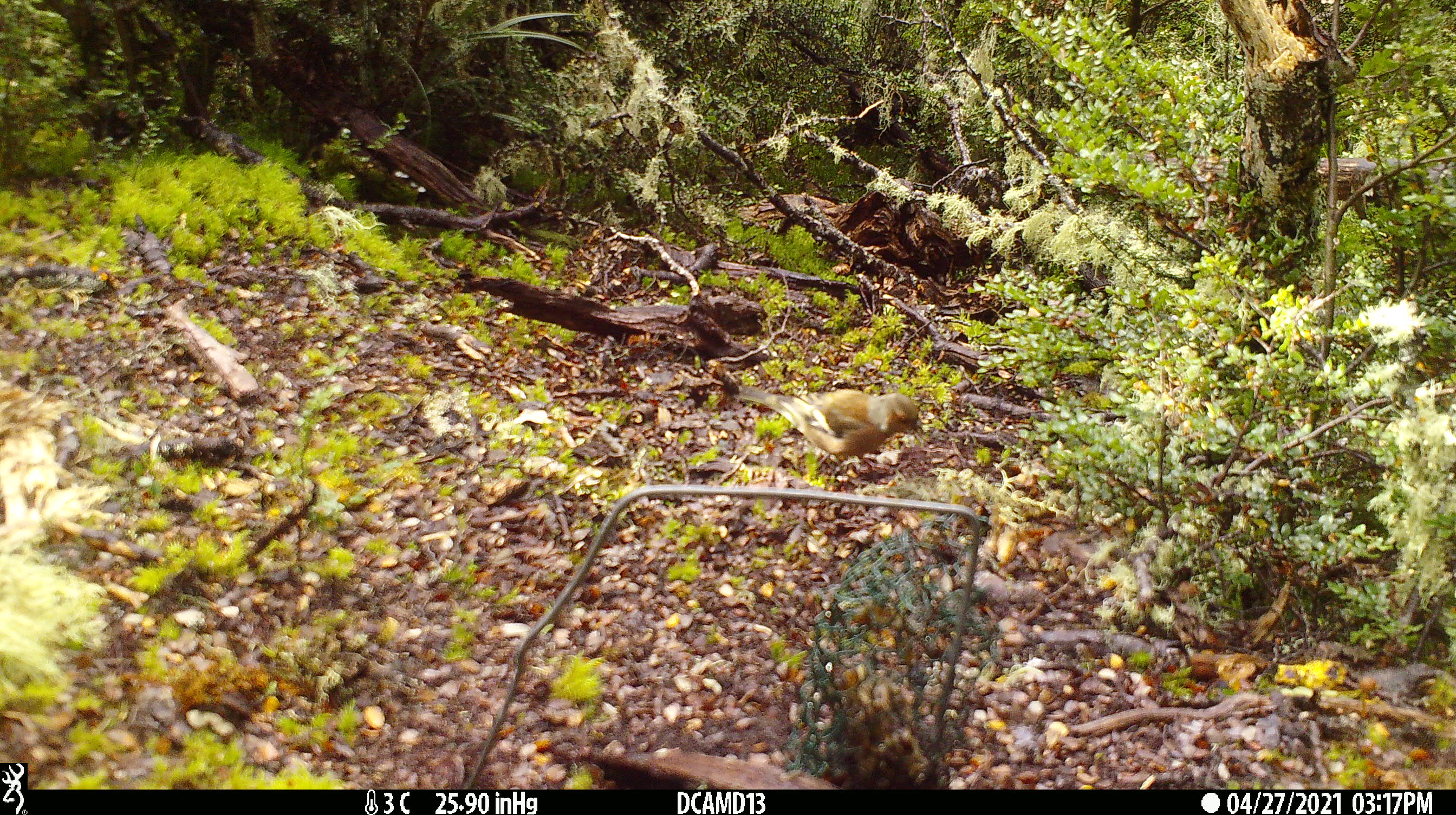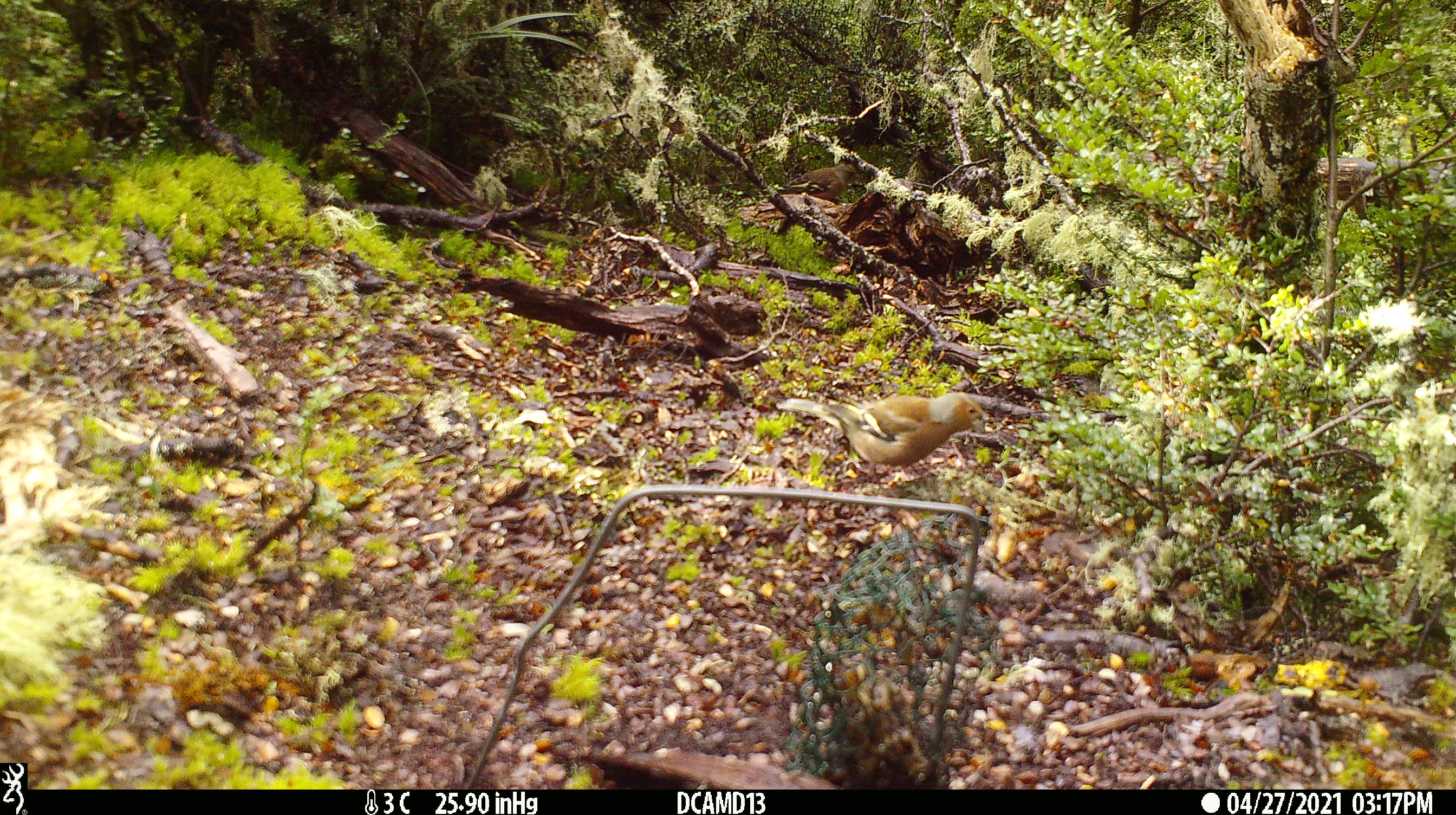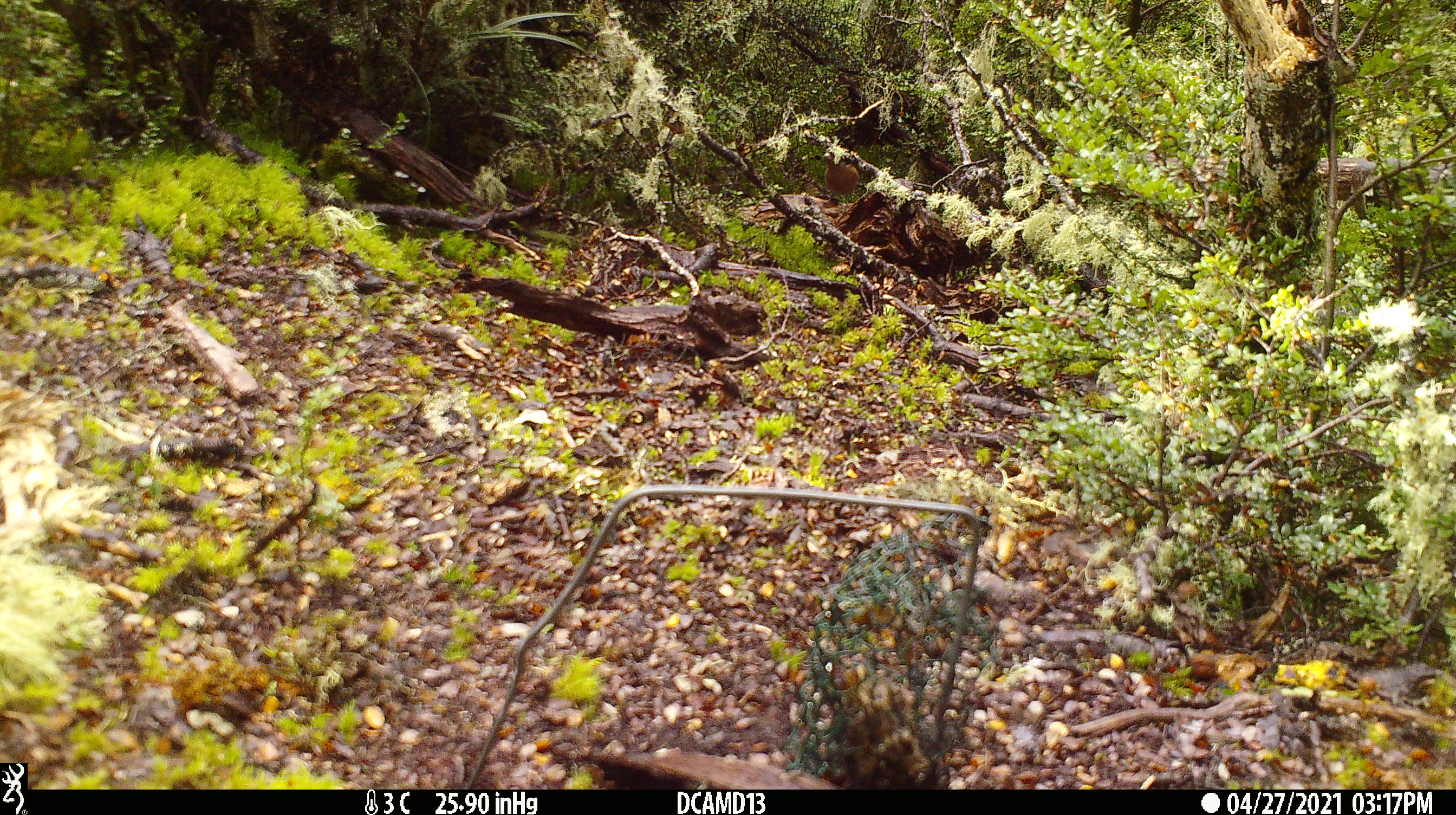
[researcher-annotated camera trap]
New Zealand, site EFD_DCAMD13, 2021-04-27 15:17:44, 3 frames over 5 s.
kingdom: Animalia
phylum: Chordata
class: Aves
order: Passeriformes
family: Fringillidae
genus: Fringilla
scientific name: Fringilla coelebs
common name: common chaffinch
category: chaffinch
Chaffinch (common chaffinch) (Fringilla coelebs).